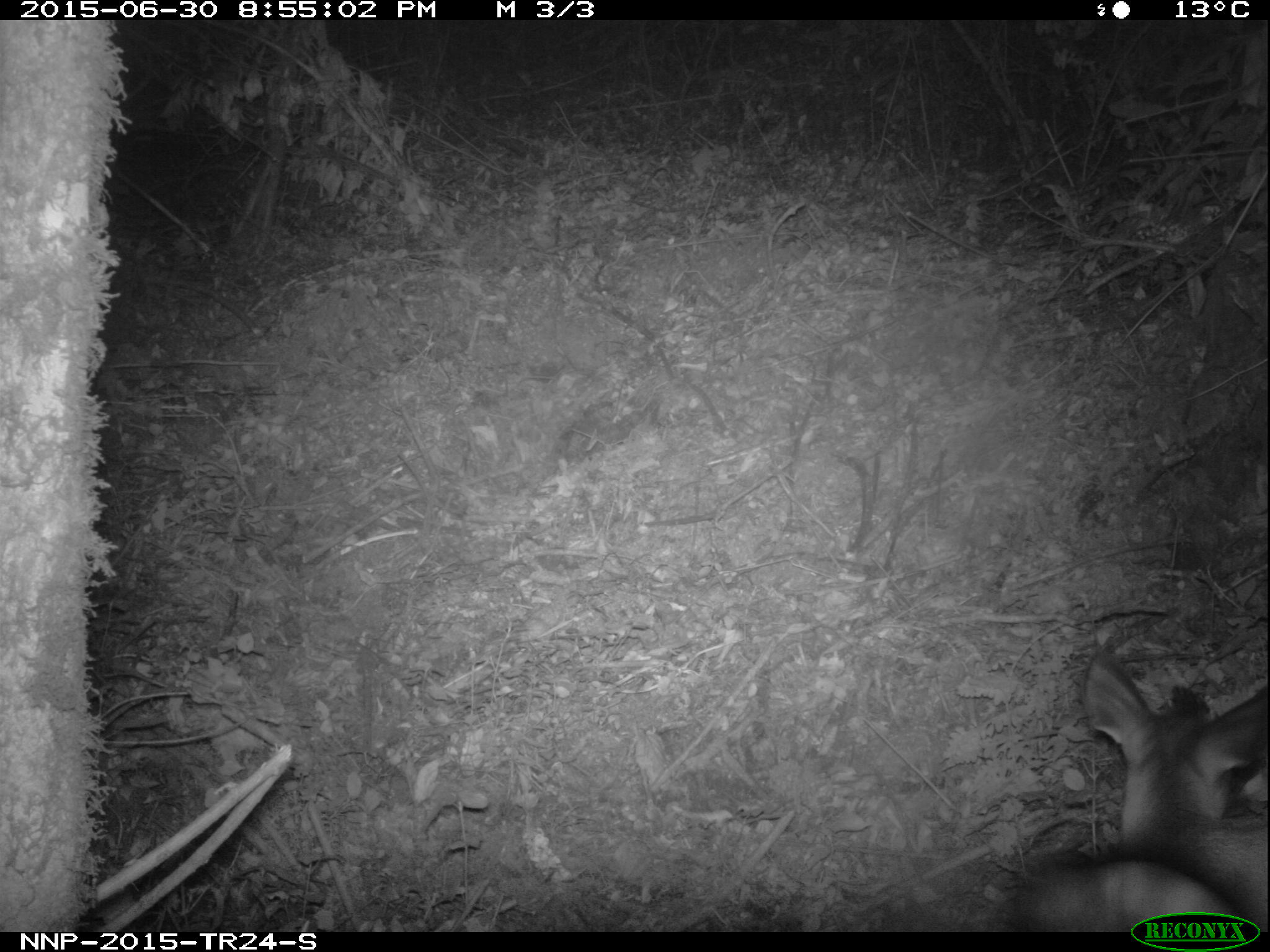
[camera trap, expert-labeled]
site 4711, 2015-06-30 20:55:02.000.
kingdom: Animalia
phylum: Chordata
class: Mammalia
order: Artiodactyla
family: Bovidae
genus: Cephalophus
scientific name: Cephalophus nigrifrons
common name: black-fronted duiker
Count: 1.